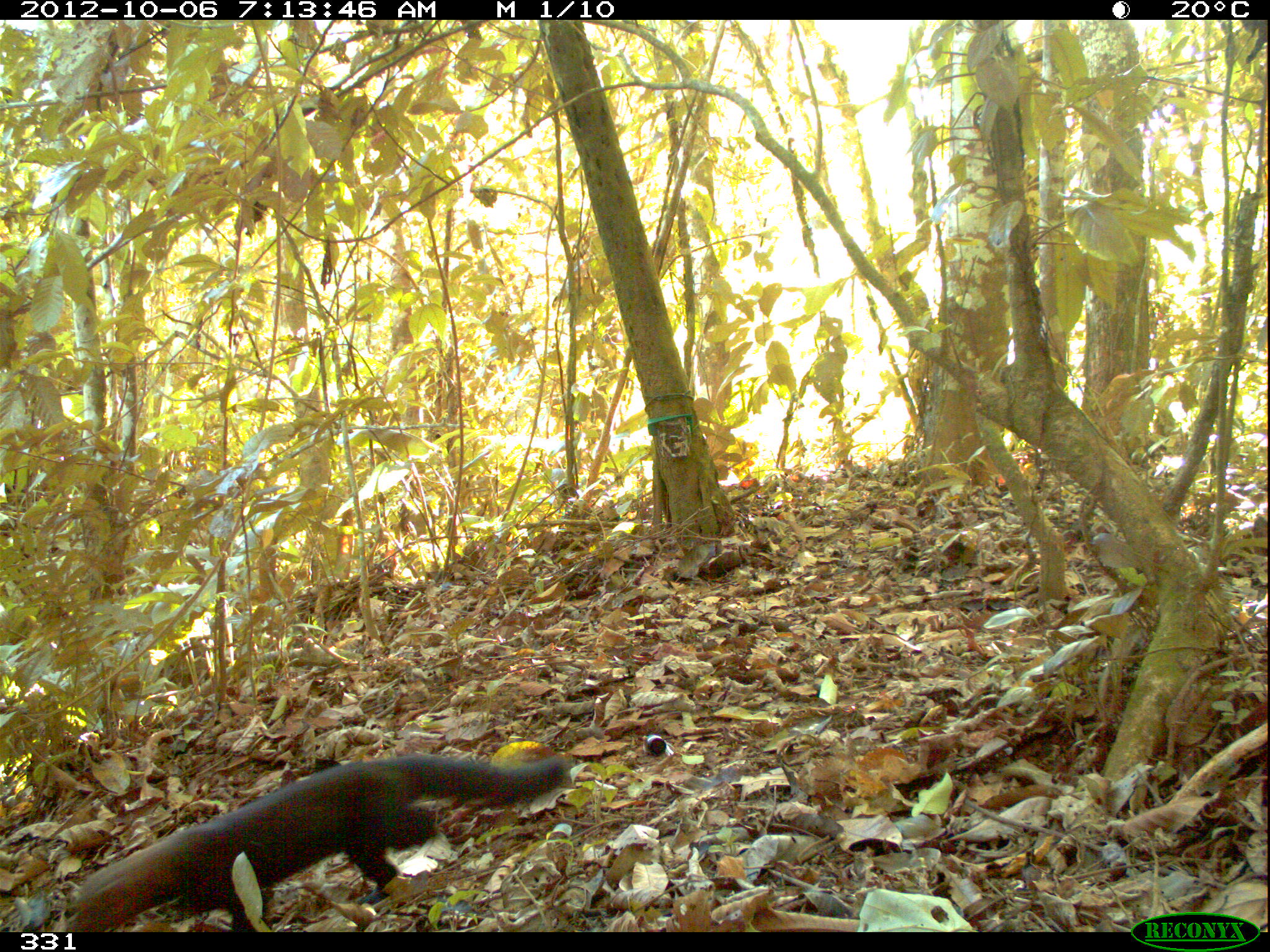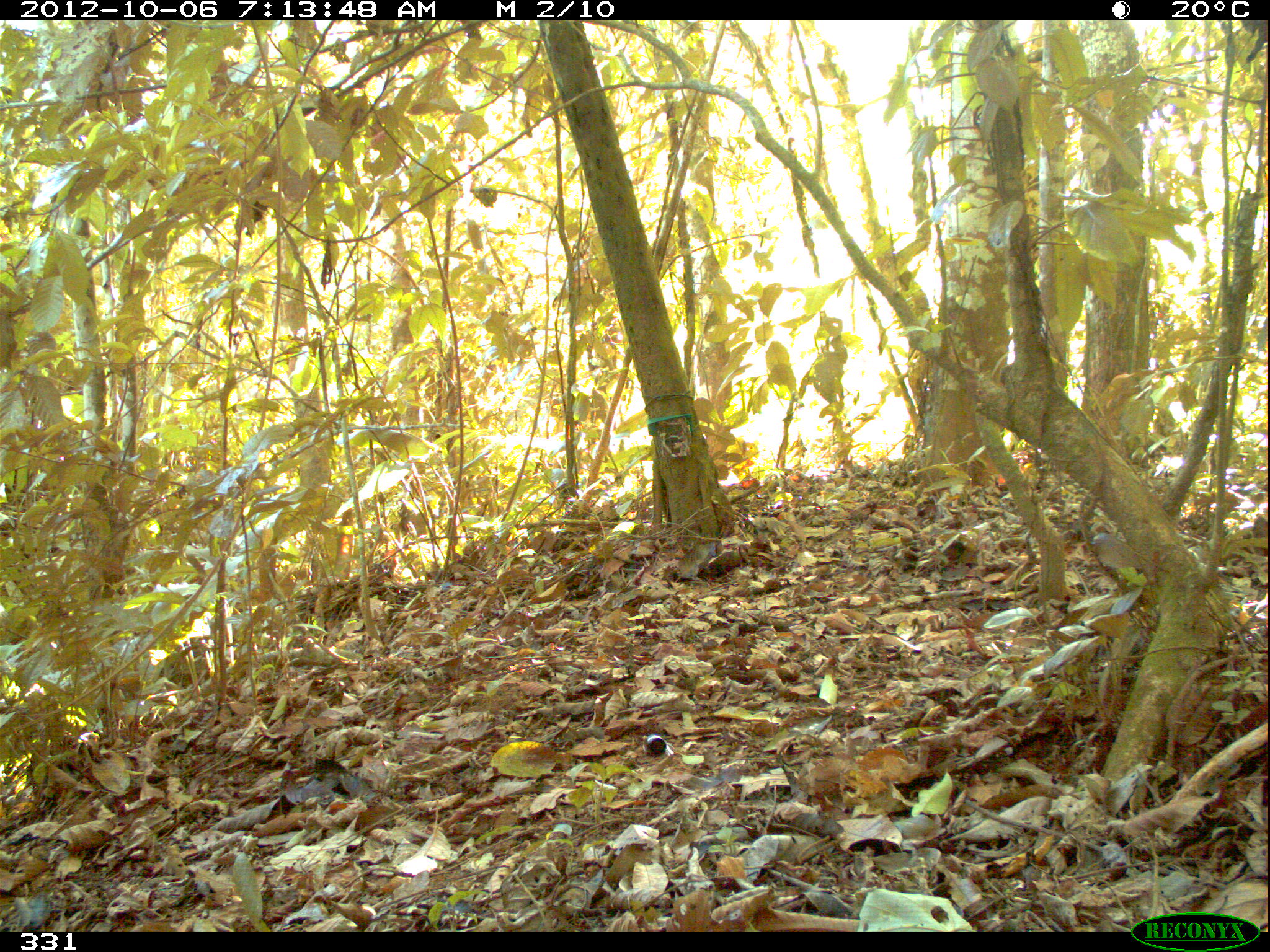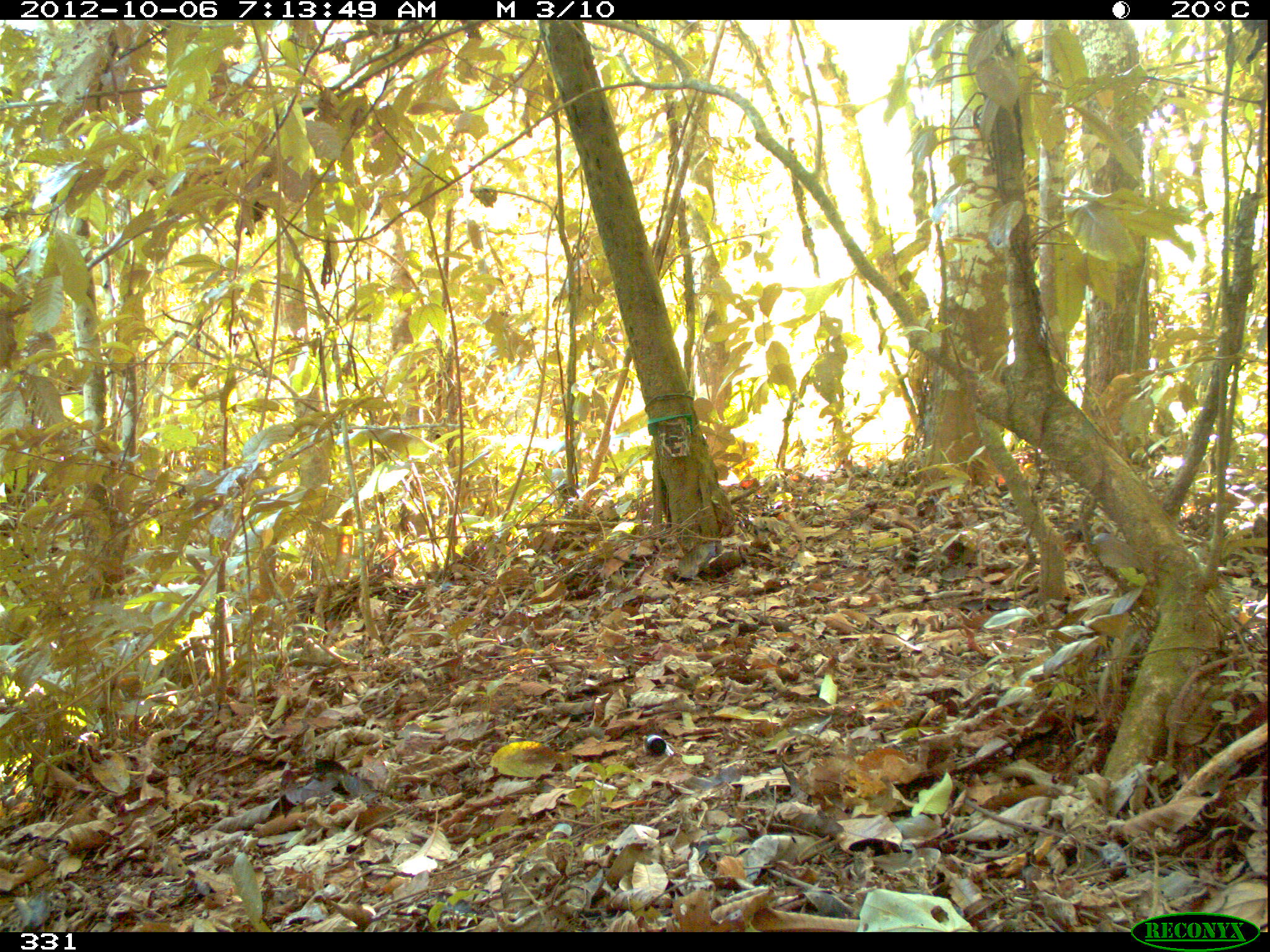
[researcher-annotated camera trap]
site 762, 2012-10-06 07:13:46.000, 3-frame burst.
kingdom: Animalia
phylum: Chordata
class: Mammalia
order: Carnivora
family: Mustelidae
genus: Eira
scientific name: Eira barbara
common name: tayra